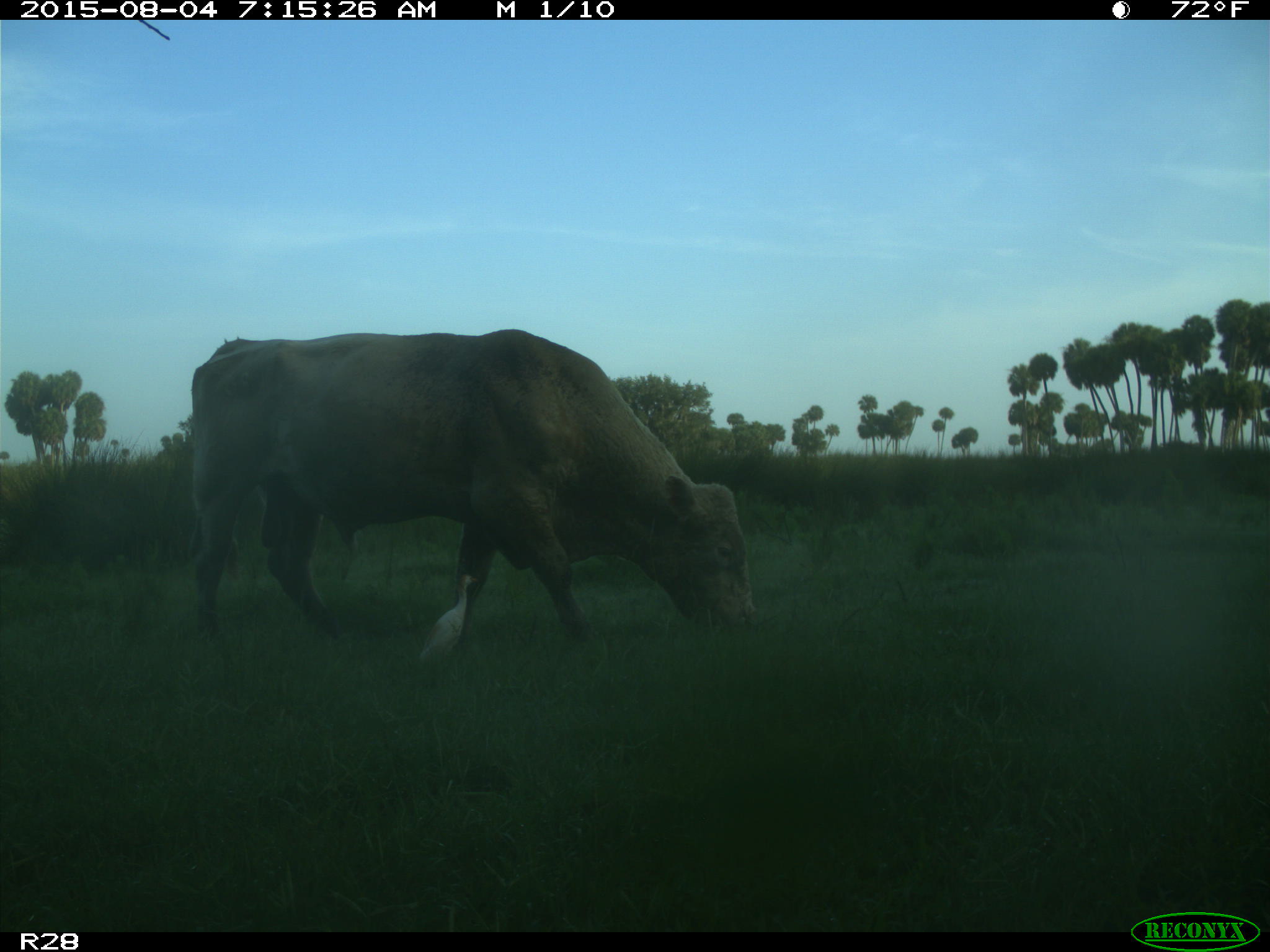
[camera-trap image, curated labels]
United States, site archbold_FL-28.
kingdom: Animalia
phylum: Chordata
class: Mammalia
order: Artiodactyla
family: Bovidae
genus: Bos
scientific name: Bos taurus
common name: domestic cow